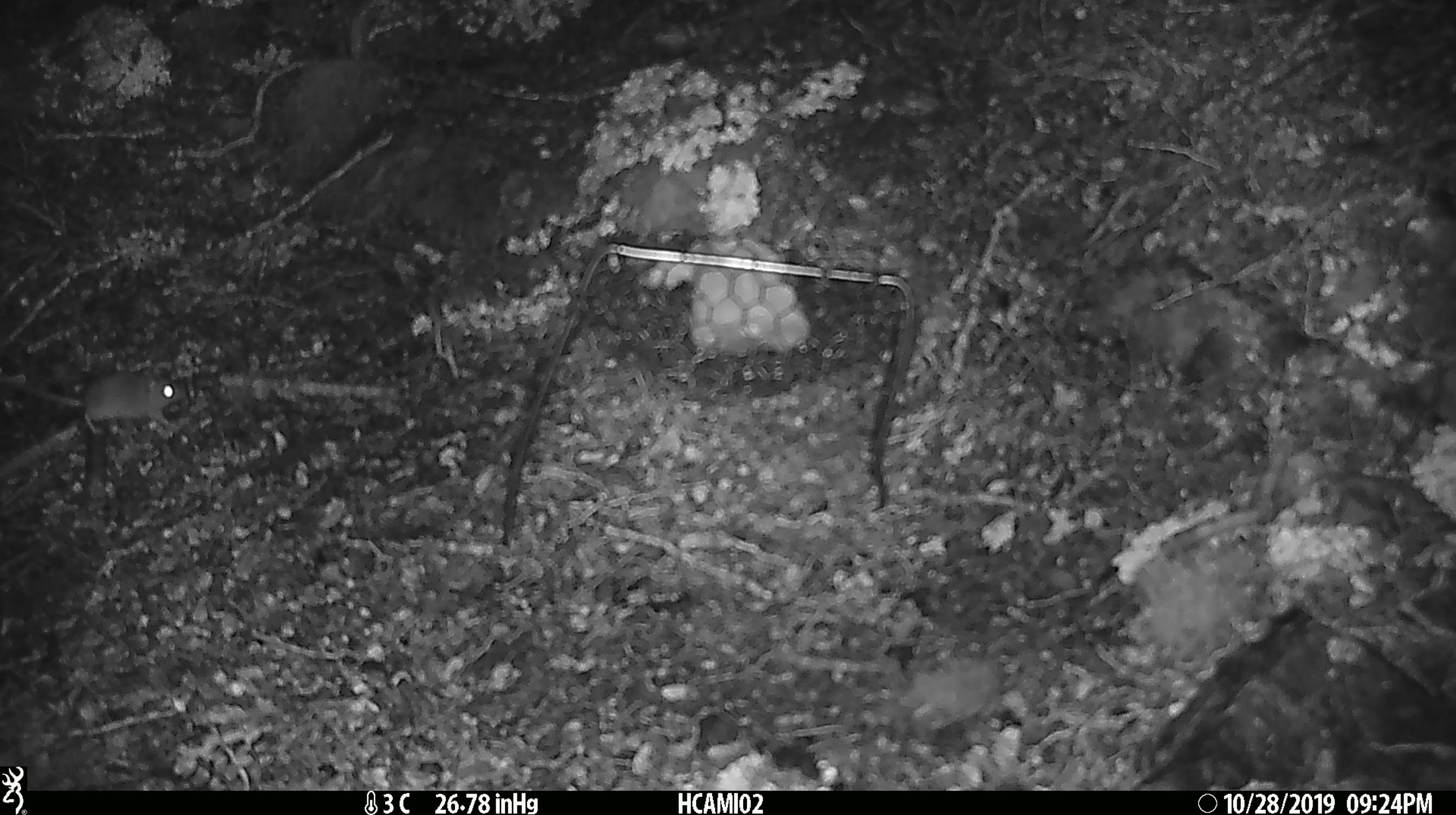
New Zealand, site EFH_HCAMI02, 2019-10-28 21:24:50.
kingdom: Animalia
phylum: Chordata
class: Mammalia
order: Rodentia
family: Muridae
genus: Mus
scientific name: Mus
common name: mouse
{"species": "mouse (Mus)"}